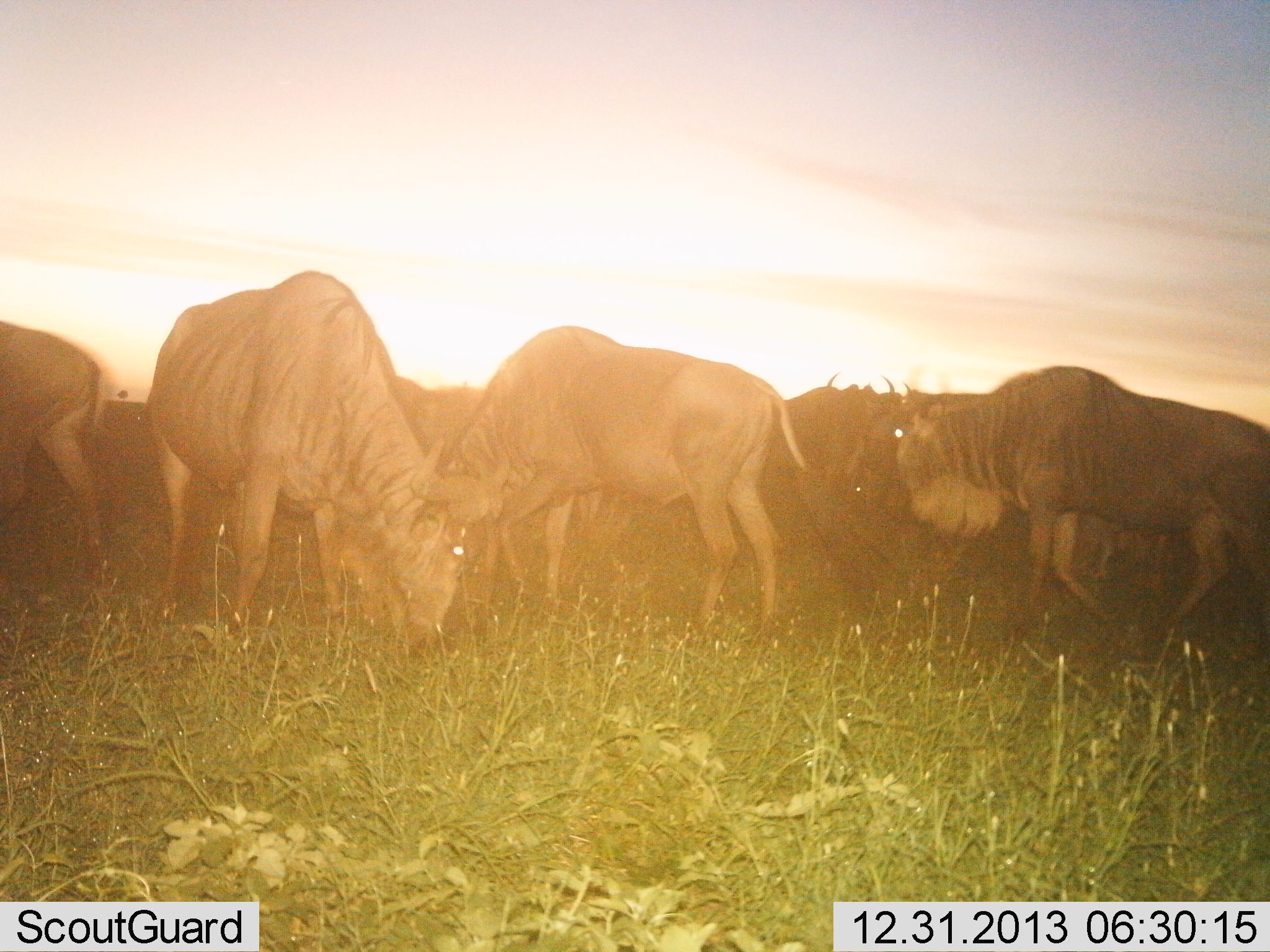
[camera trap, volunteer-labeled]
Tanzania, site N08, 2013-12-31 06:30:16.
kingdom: Animalia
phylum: Chordata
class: Mammalia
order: Artiodactyla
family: Bovidae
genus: Connochaetes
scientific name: Connochaetes taurinus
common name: blue wildebeest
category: wildebeest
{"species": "wildebeest (blue wildebeest) (Connochaetes taurinus)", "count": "7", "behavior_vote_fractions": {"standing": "45%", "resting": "3%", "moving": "33%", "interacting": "3%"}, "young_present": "0%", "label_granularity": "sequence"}